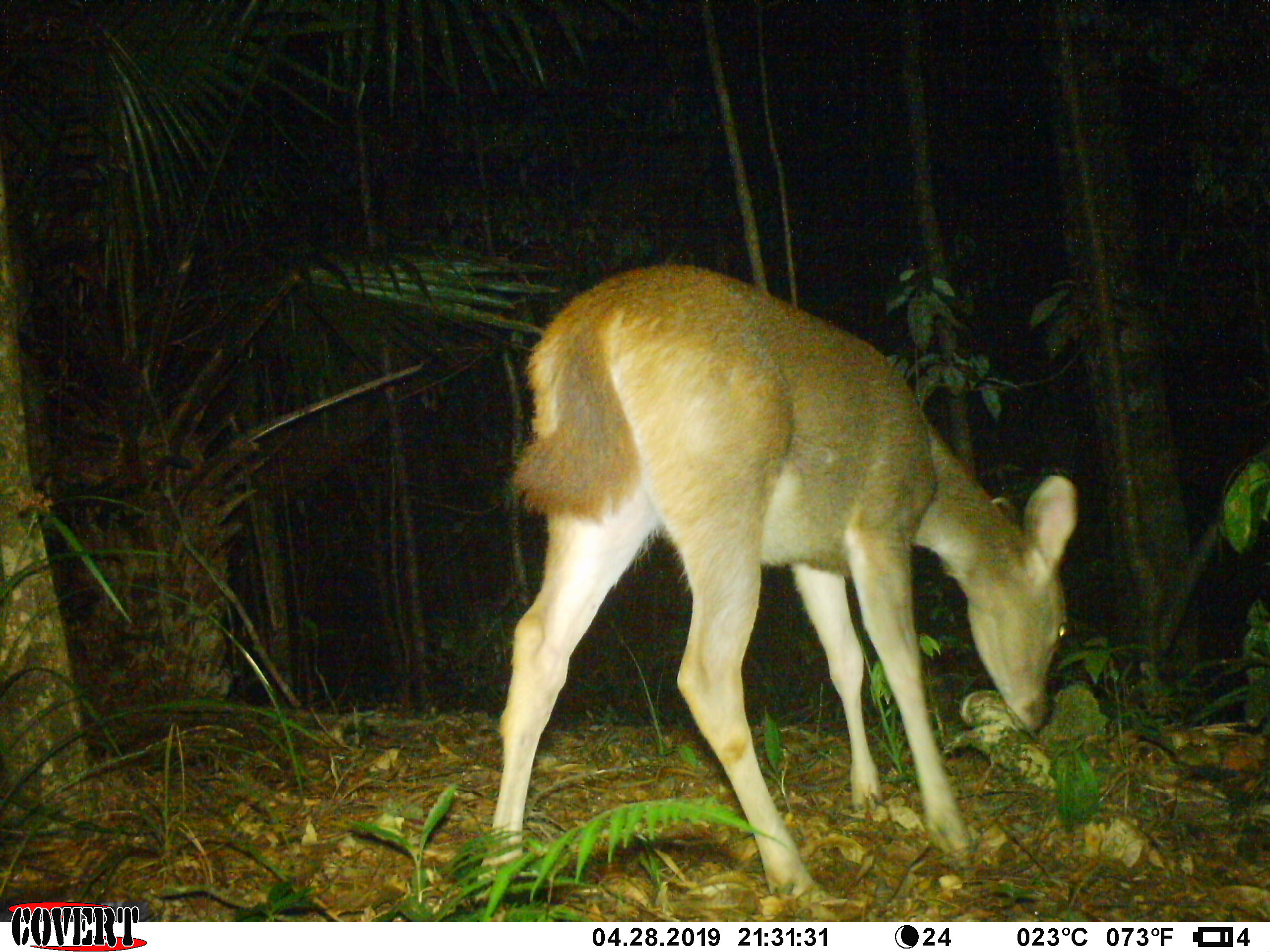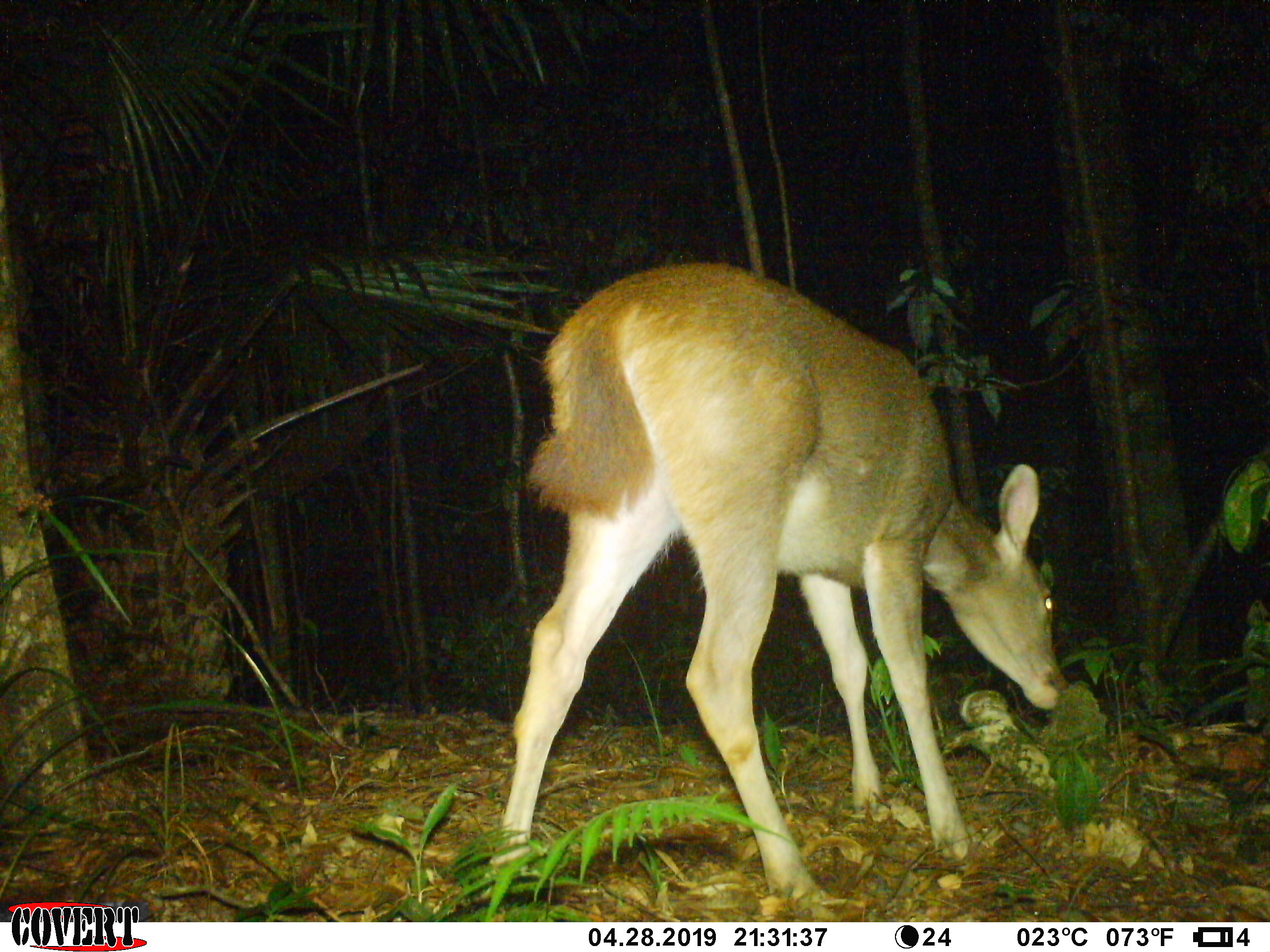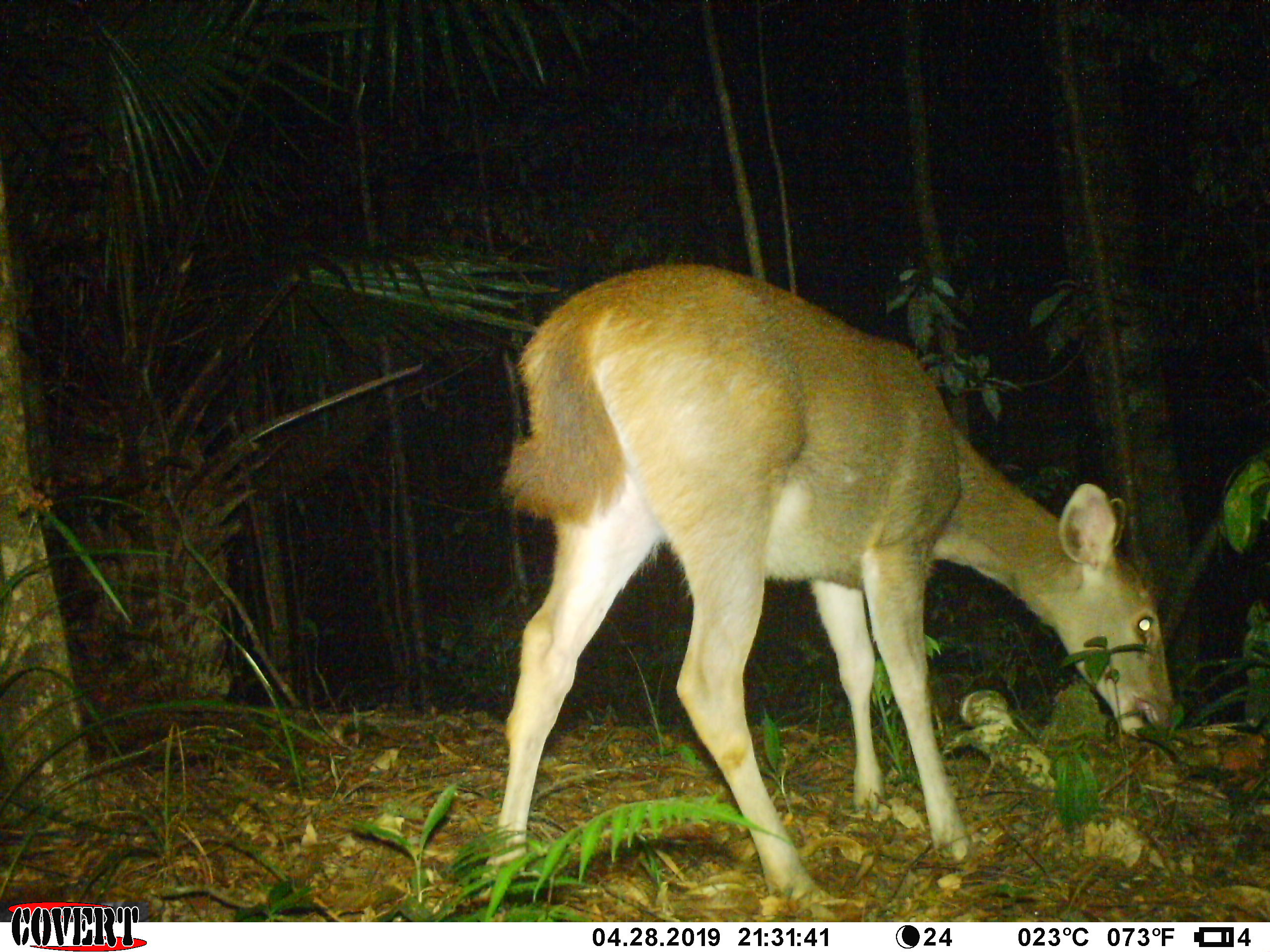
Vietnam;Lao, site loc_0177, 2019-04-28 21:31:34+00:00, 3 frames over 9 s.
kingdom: Animalia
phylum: Chordata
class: Mammalia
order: Artiodactyla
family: Cervidae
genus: Rusa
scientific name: Rusa unicolor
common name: sambar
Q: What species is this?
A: Sambar (Rusa unicolor).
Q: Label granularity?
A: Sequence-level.